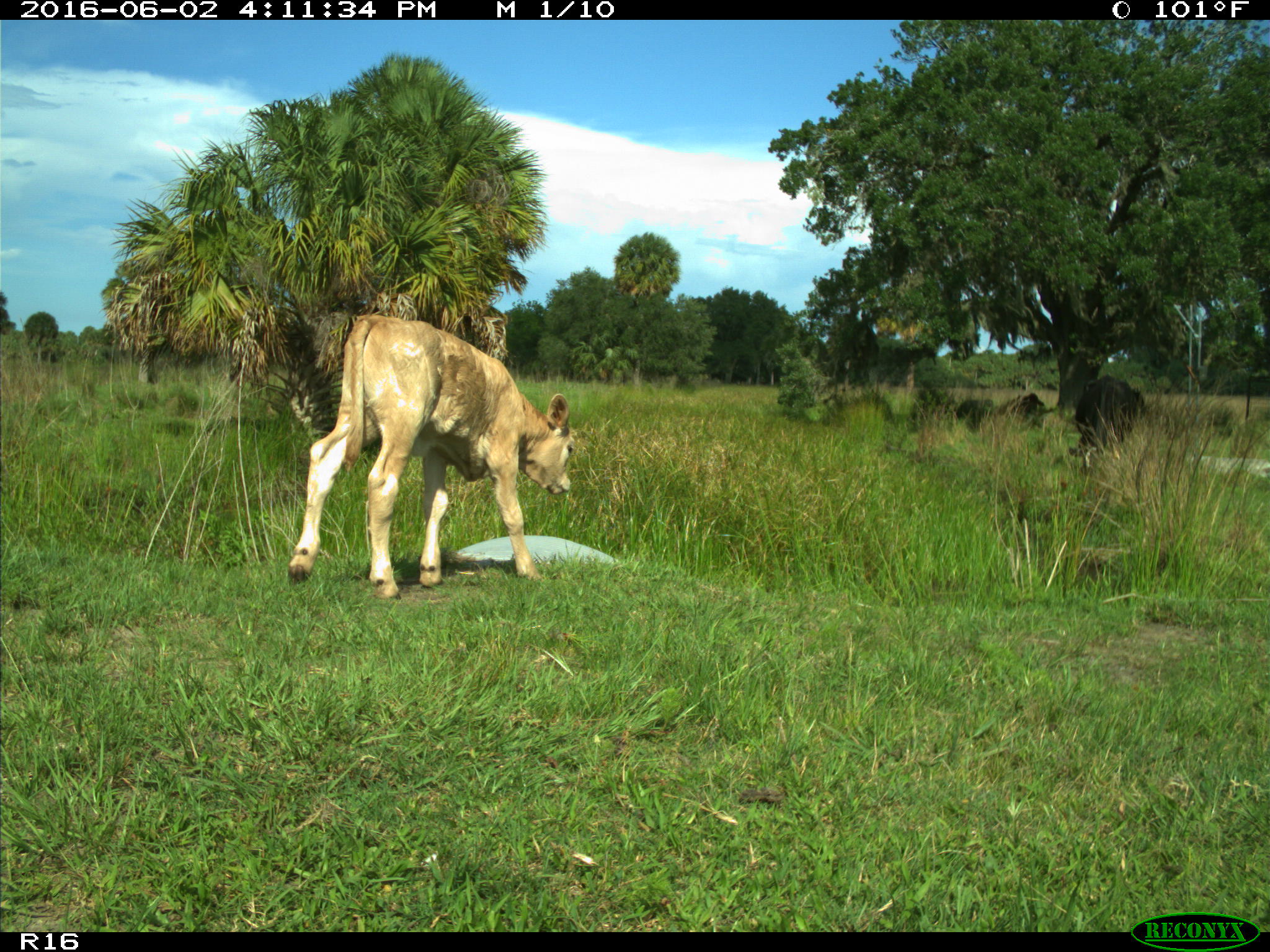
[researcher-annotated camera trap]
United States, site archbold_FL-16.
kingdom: Animalia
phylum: Chordata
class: Mammalia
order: Artiodactyla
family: Bovidae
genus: Bos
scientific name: Bos taurus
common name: domestic cow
Bos taurus (domestic cow).